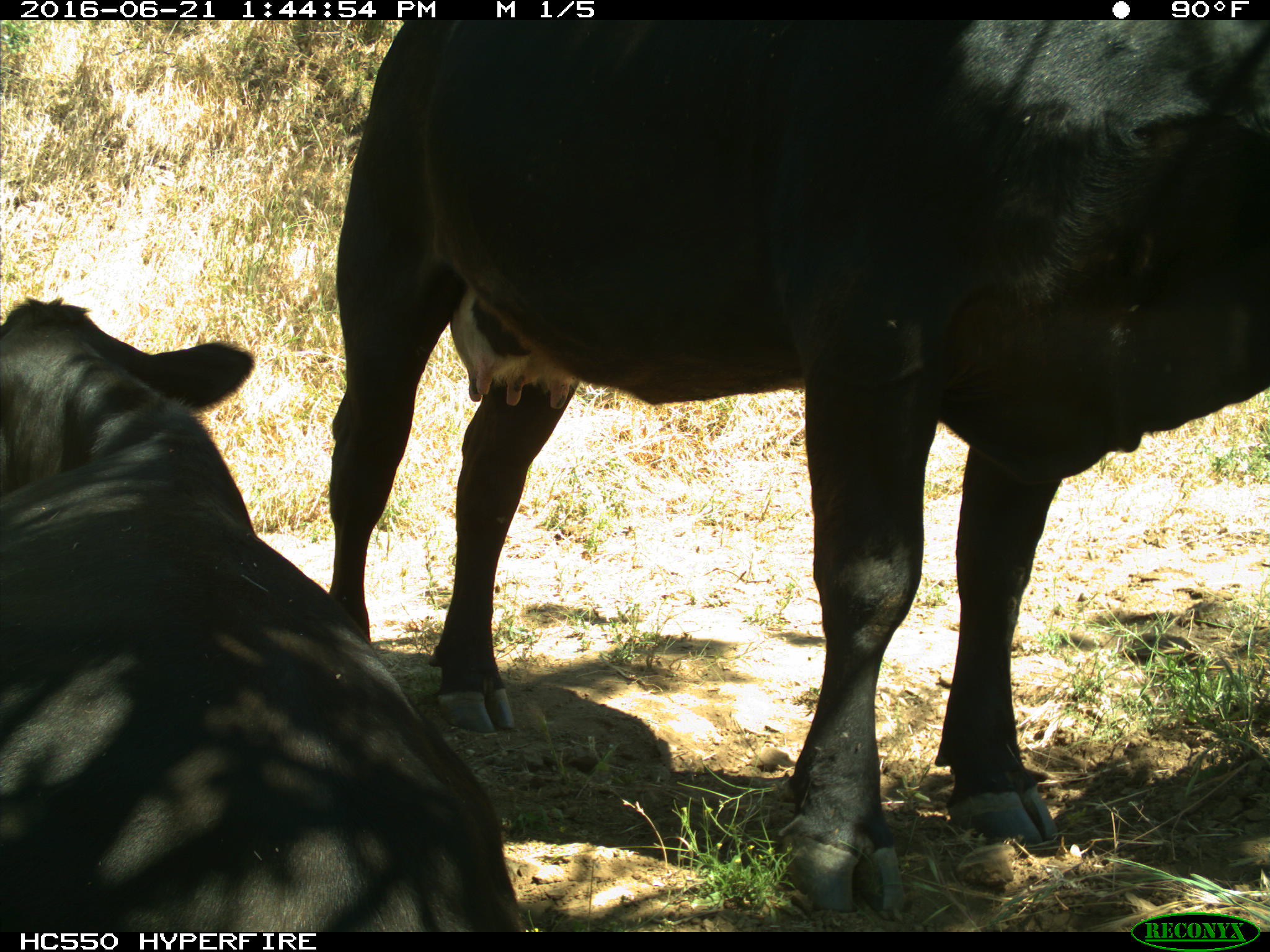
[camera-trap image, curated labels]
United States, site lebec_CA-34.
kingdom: Animalia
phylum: Chordata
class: Mammalia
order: Artiodactyla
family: Bovidae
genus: Bos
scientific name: Bos taurus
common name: domestic cow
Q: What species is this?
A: Bos taurus (domestic cow).